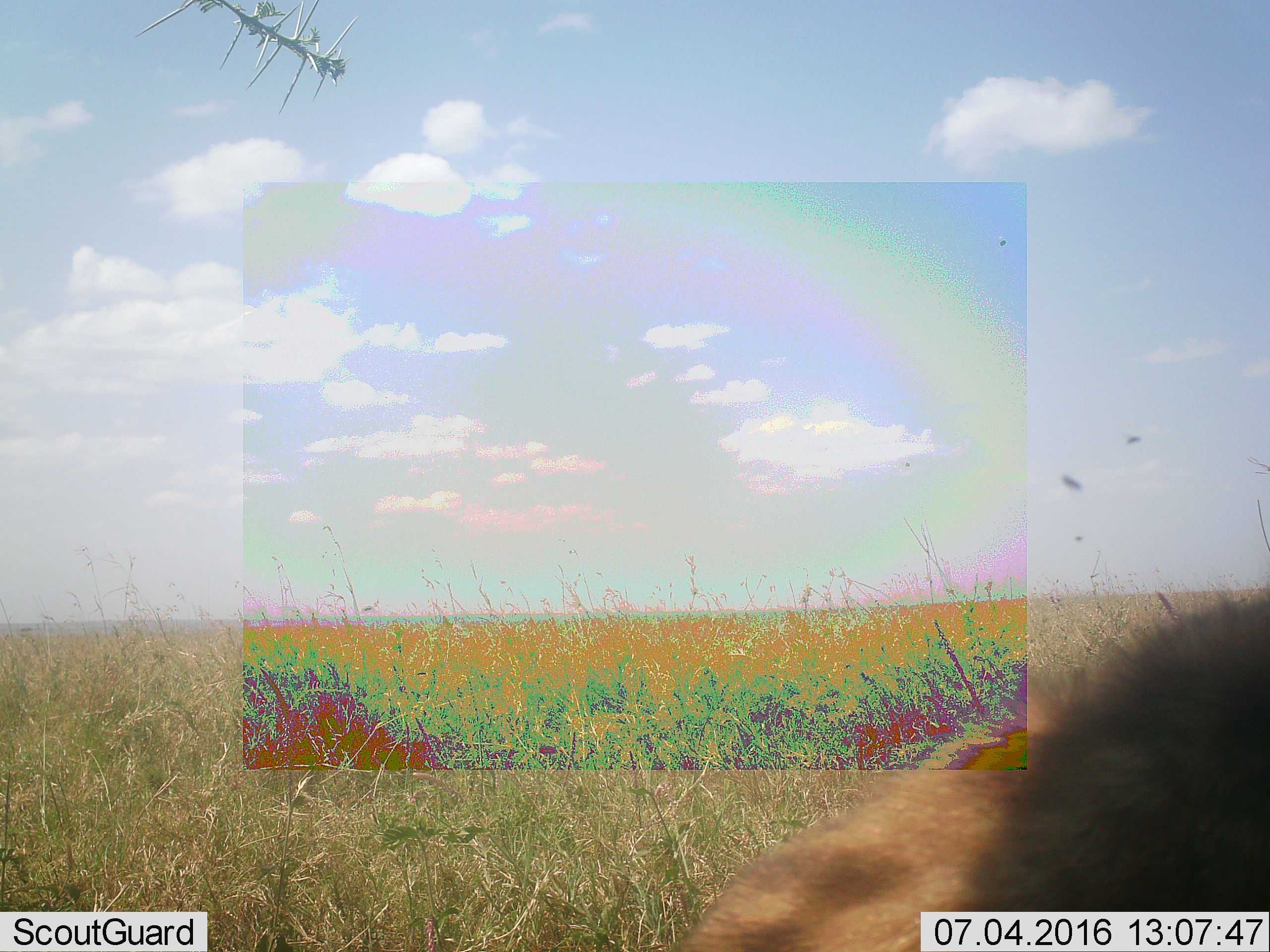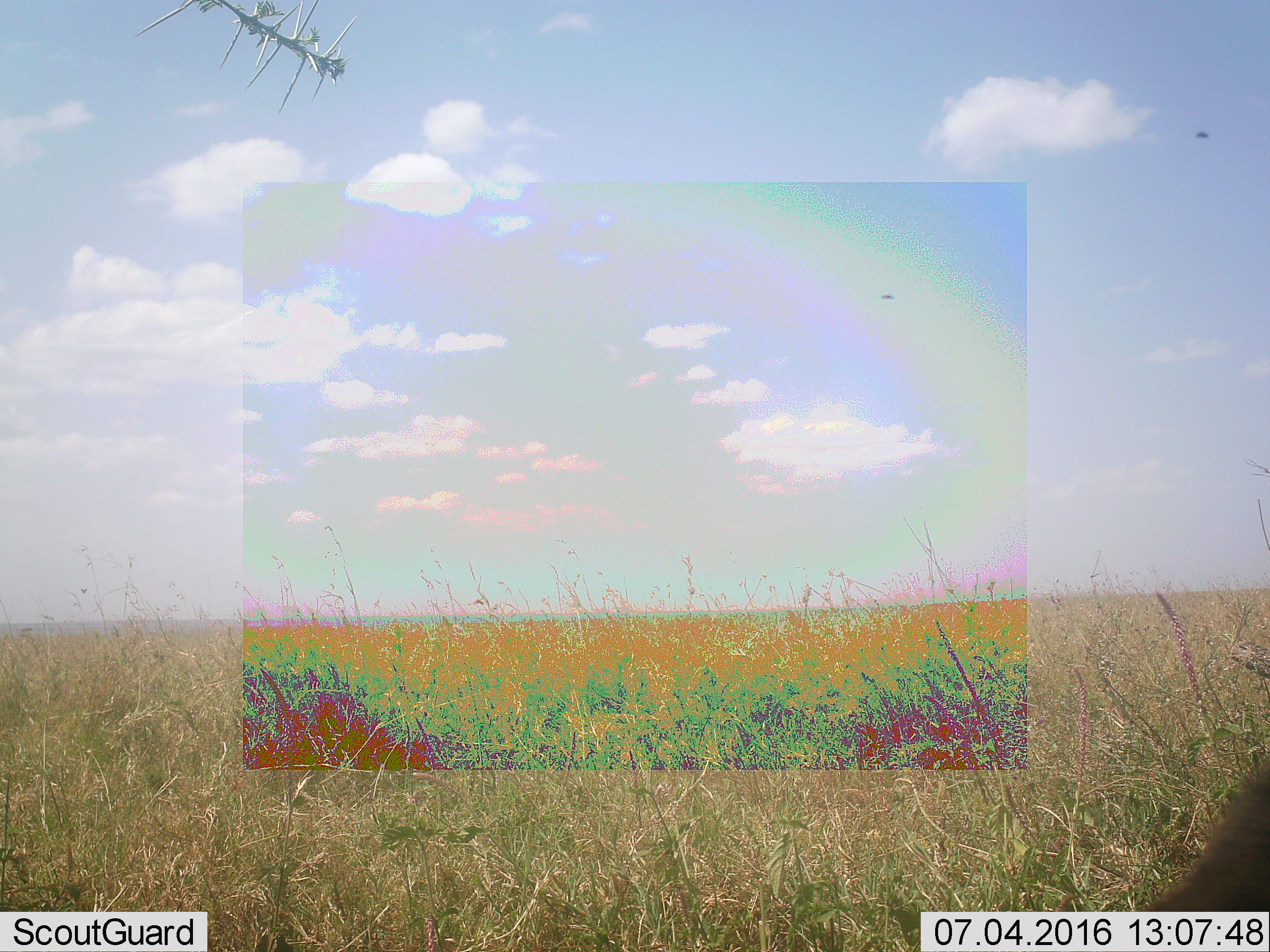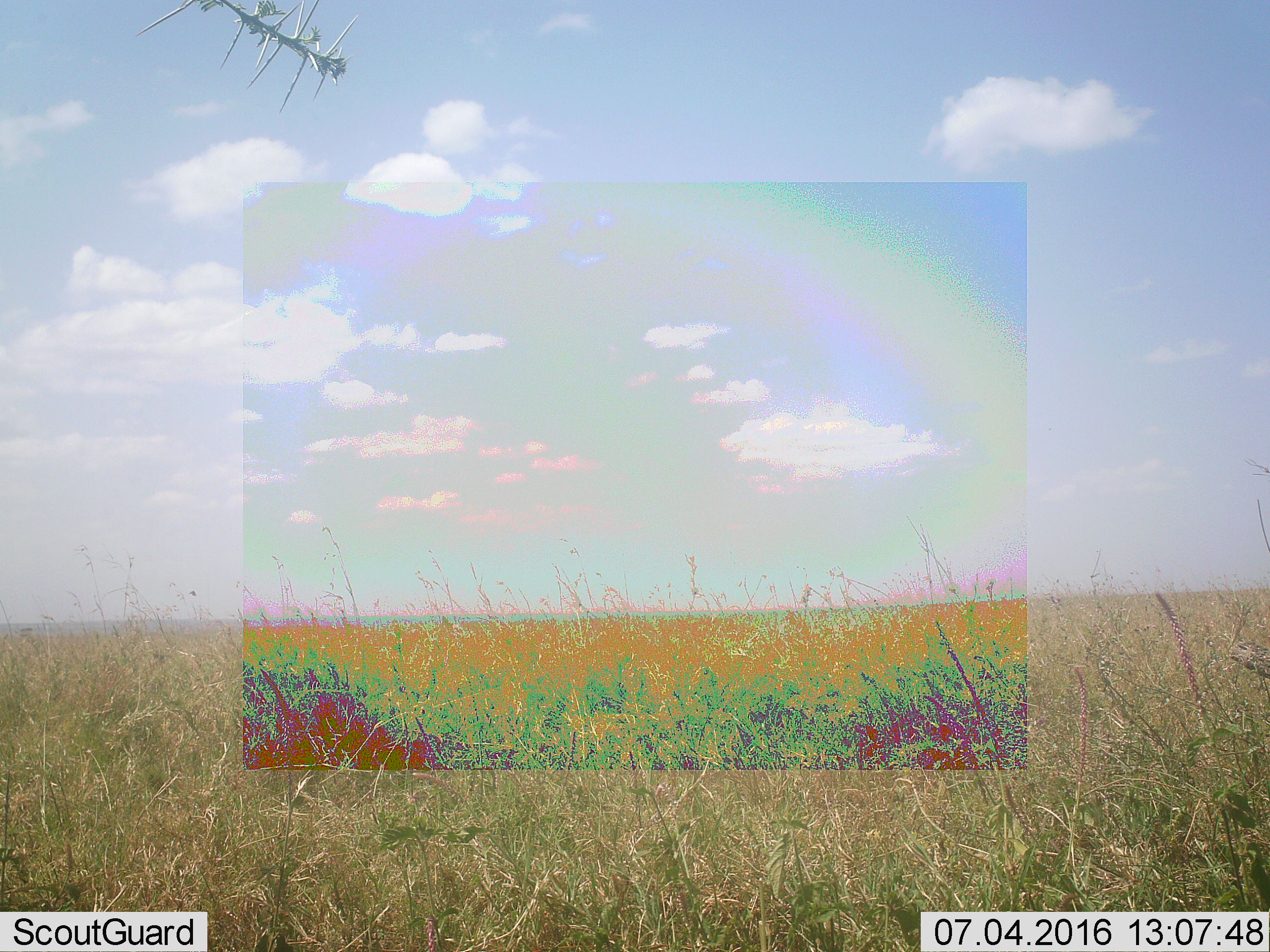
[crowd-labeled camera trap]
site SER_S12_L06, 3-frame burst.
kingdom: Animalia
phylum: Chordata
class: Mammalia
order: Carnivora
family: Hyaenidae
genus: Crocuta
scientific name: Crocuta crocuta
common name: spotted hyena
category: hyenaspotted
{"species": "hyenaspotted (spotted hyena) (Crocuta crocuta)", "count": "1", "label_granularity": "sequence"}